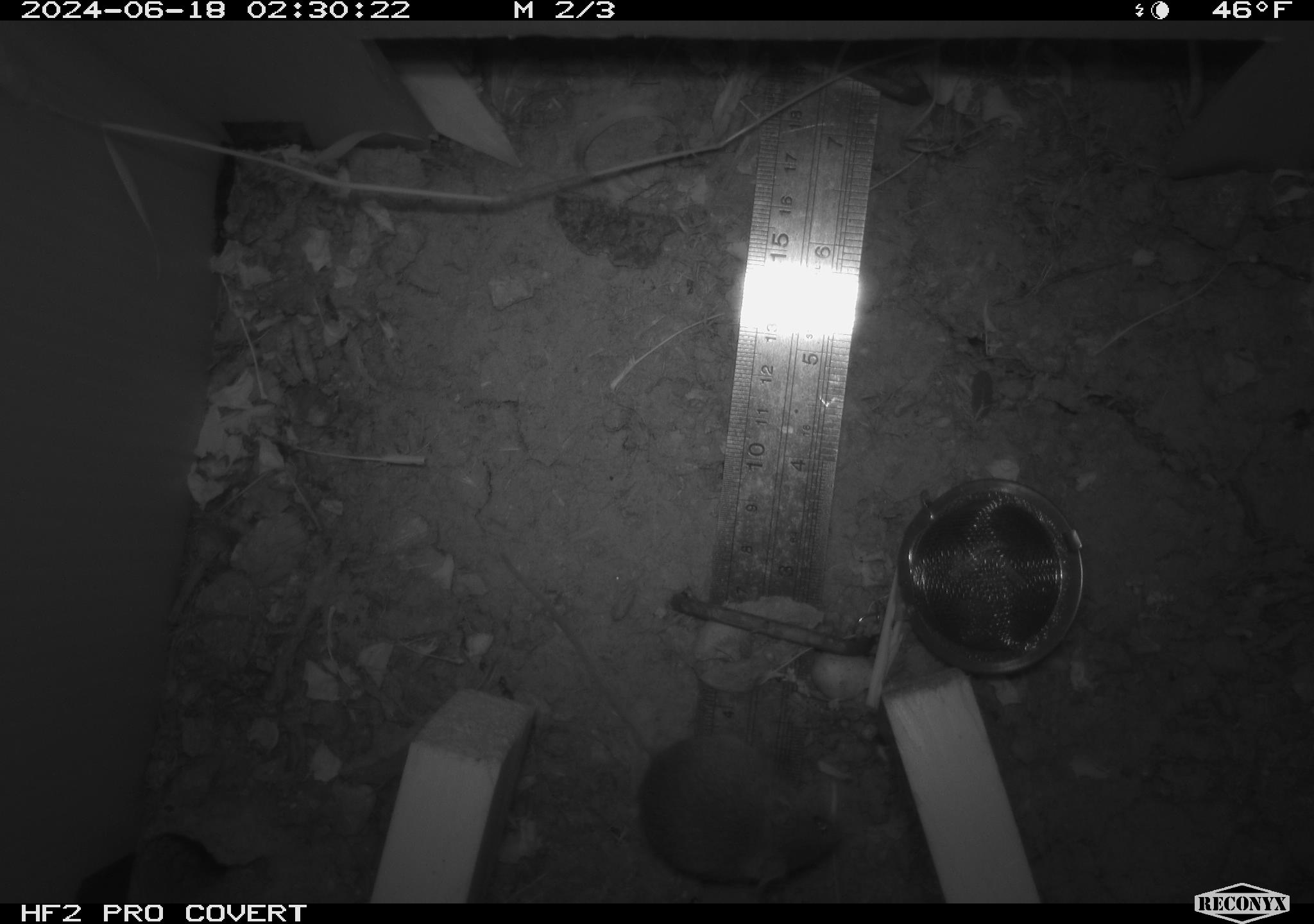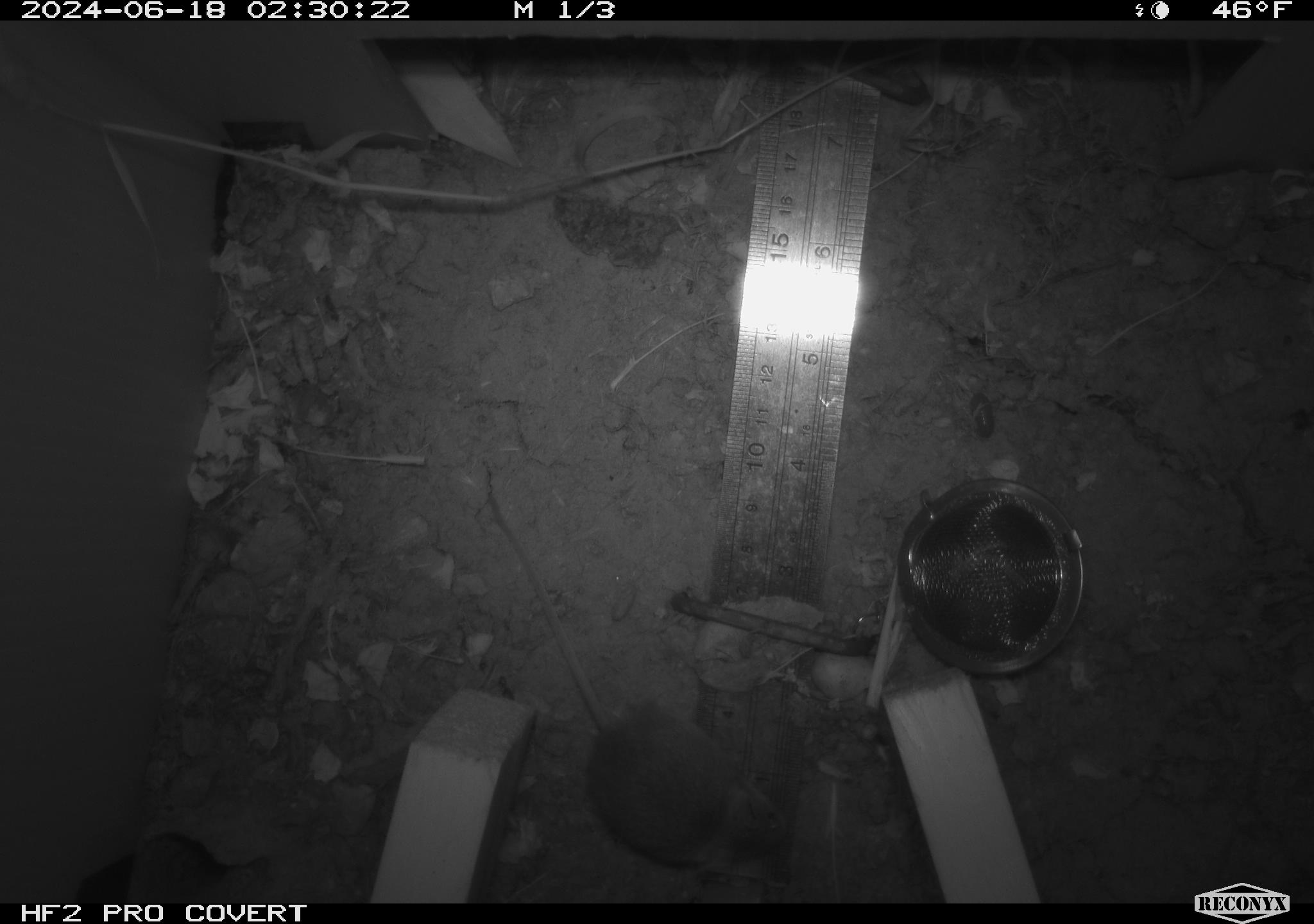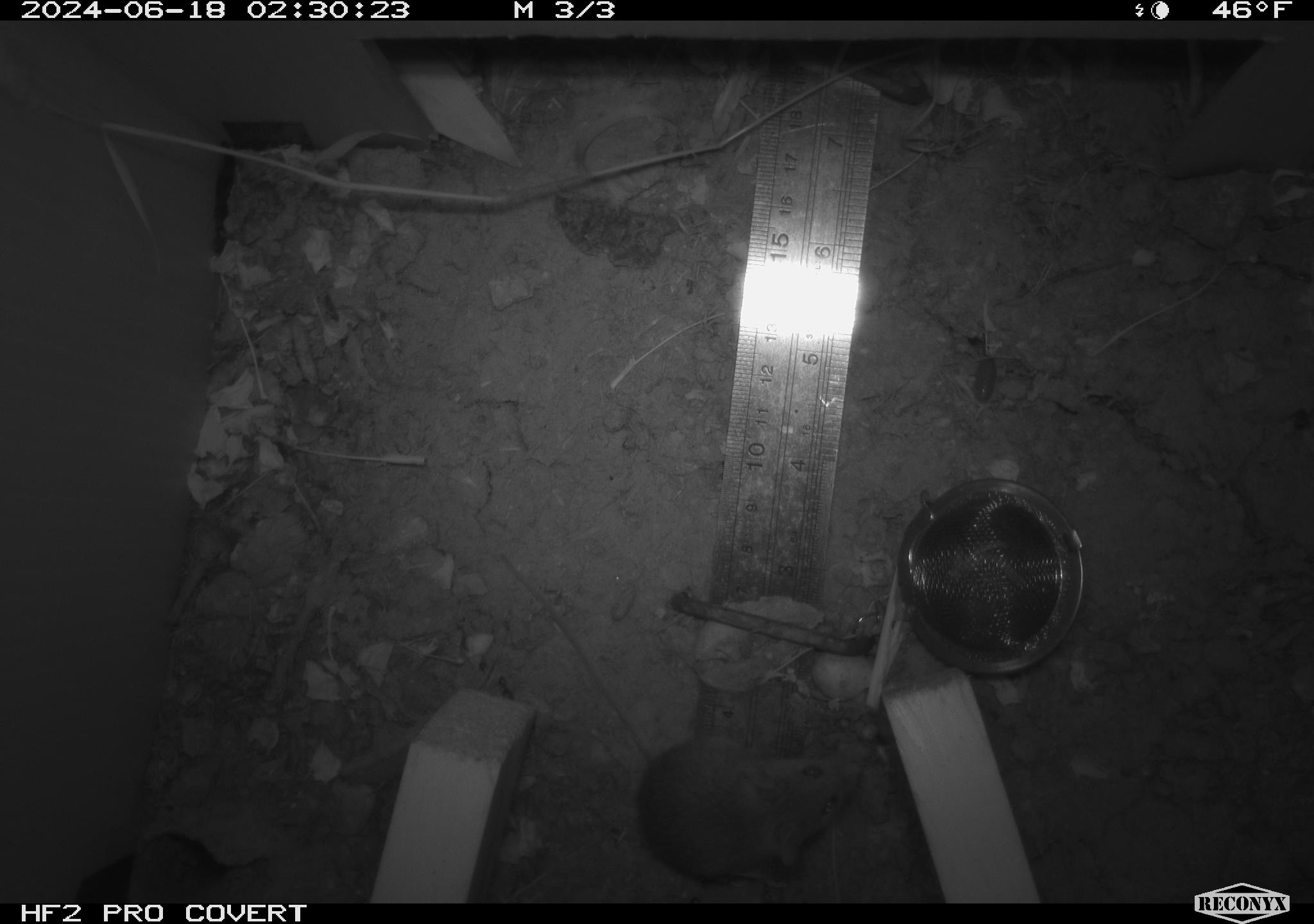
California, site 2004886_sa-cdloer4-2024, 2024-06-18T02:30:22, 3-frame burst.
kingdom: Animalia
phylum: Chordata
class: Mammalia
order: Rodentia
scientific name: Rodentia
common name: rodent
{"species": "rodent (Rodentia)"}